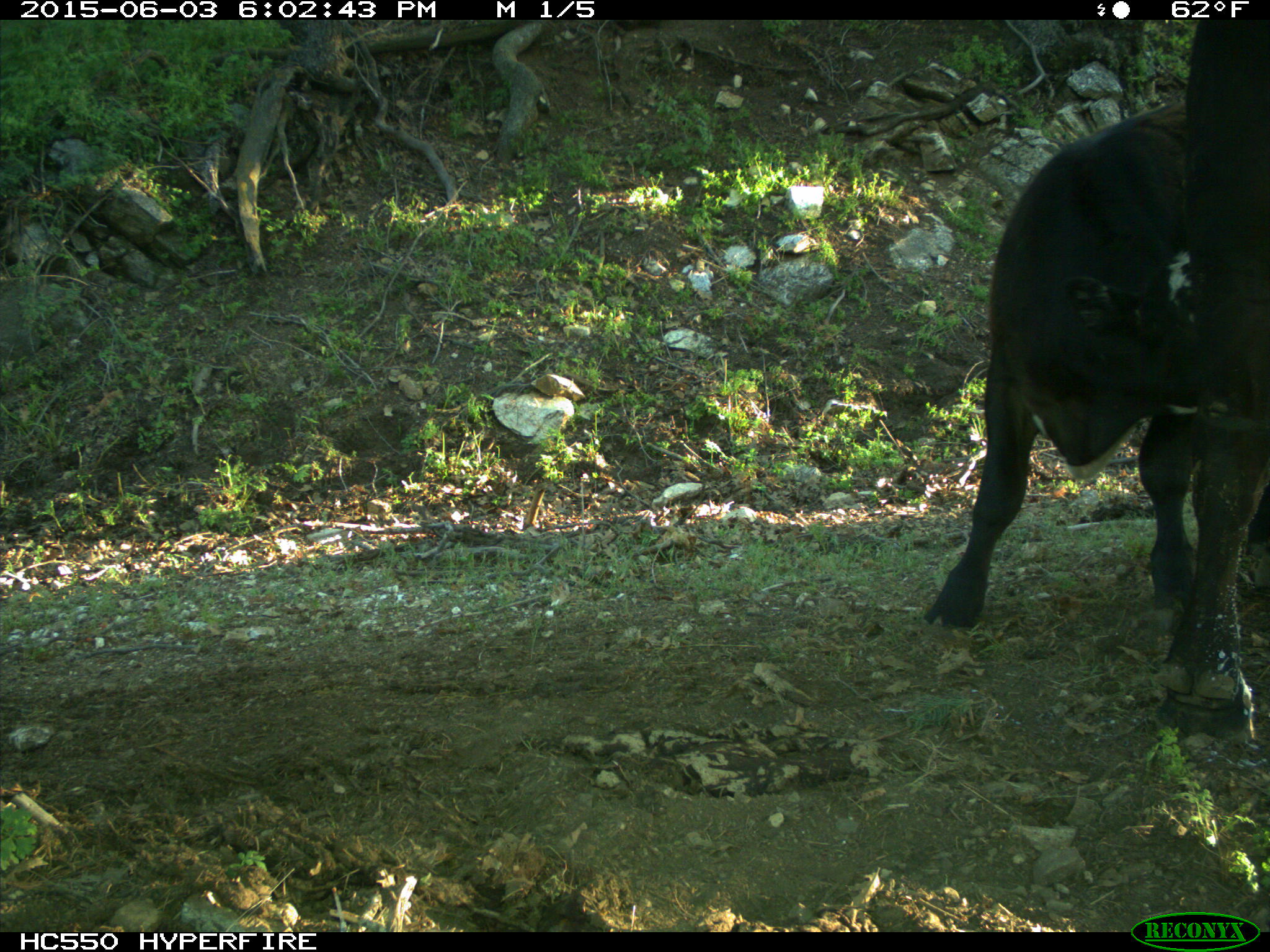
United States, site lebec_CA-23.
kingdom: Animalia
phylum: Chordata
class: Mammalia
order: Artiodactyla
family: Bovidae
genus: Bos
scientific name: Bos taurus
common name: domestic cow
Bos taurus (domestic cow).